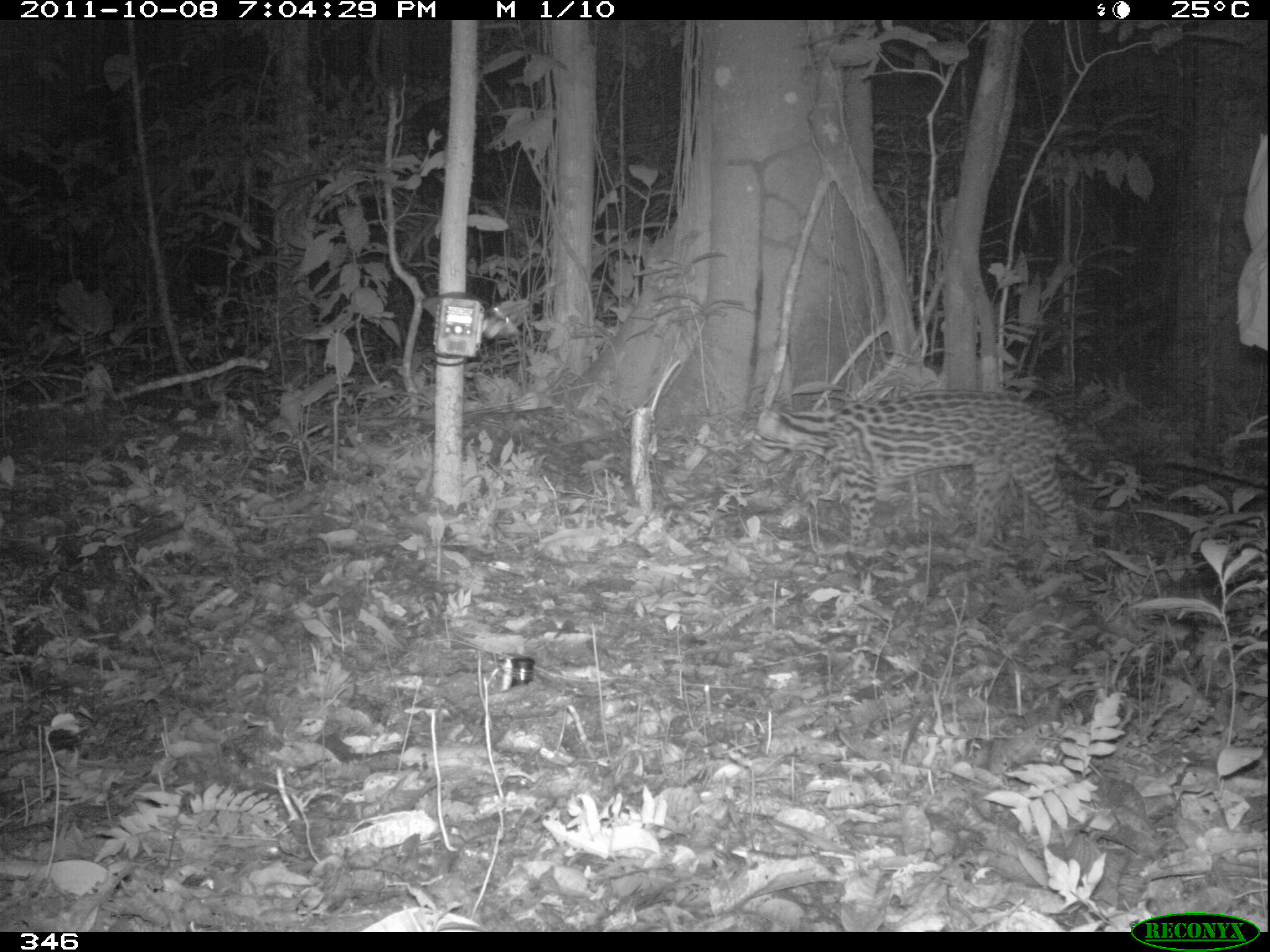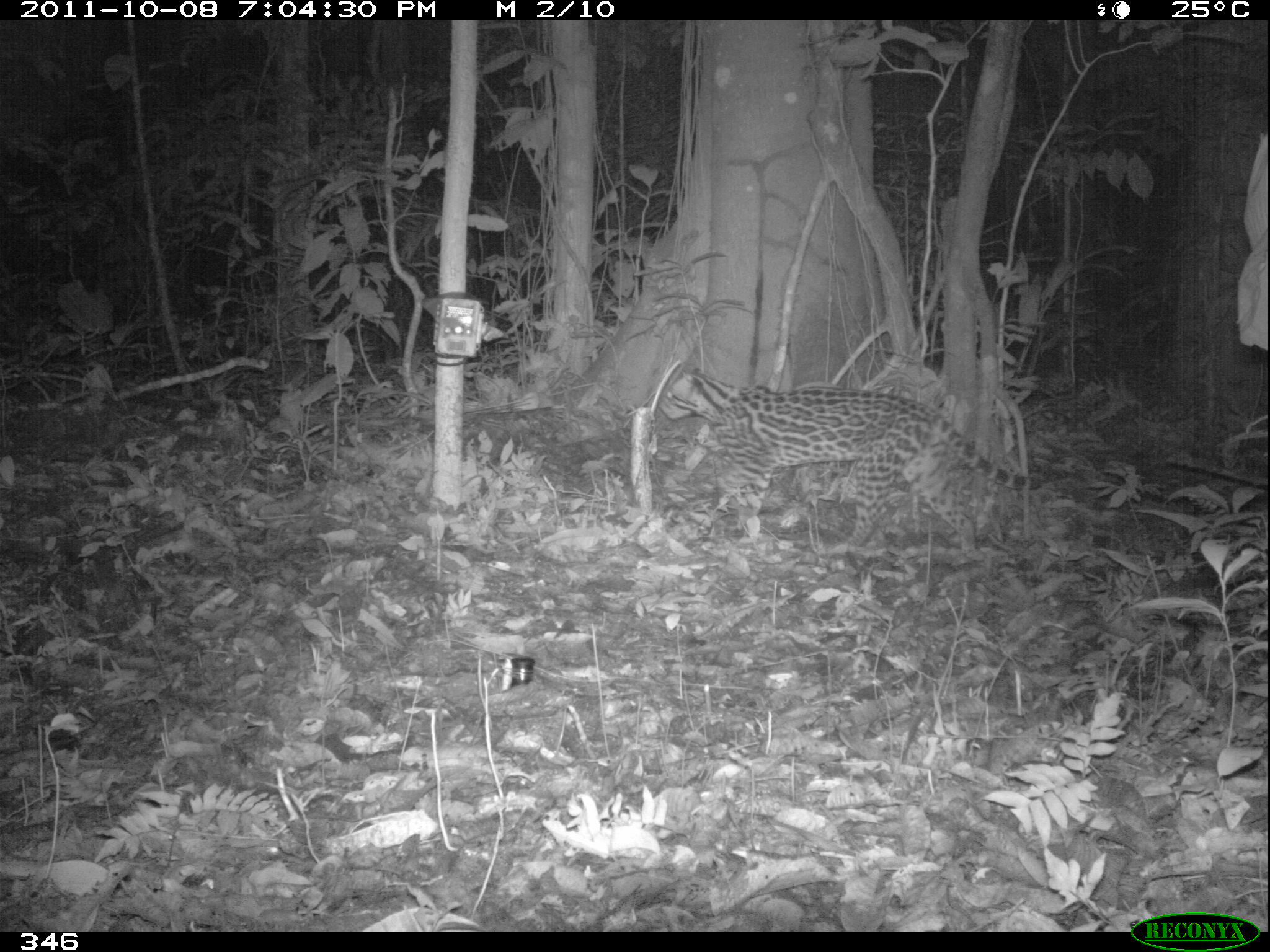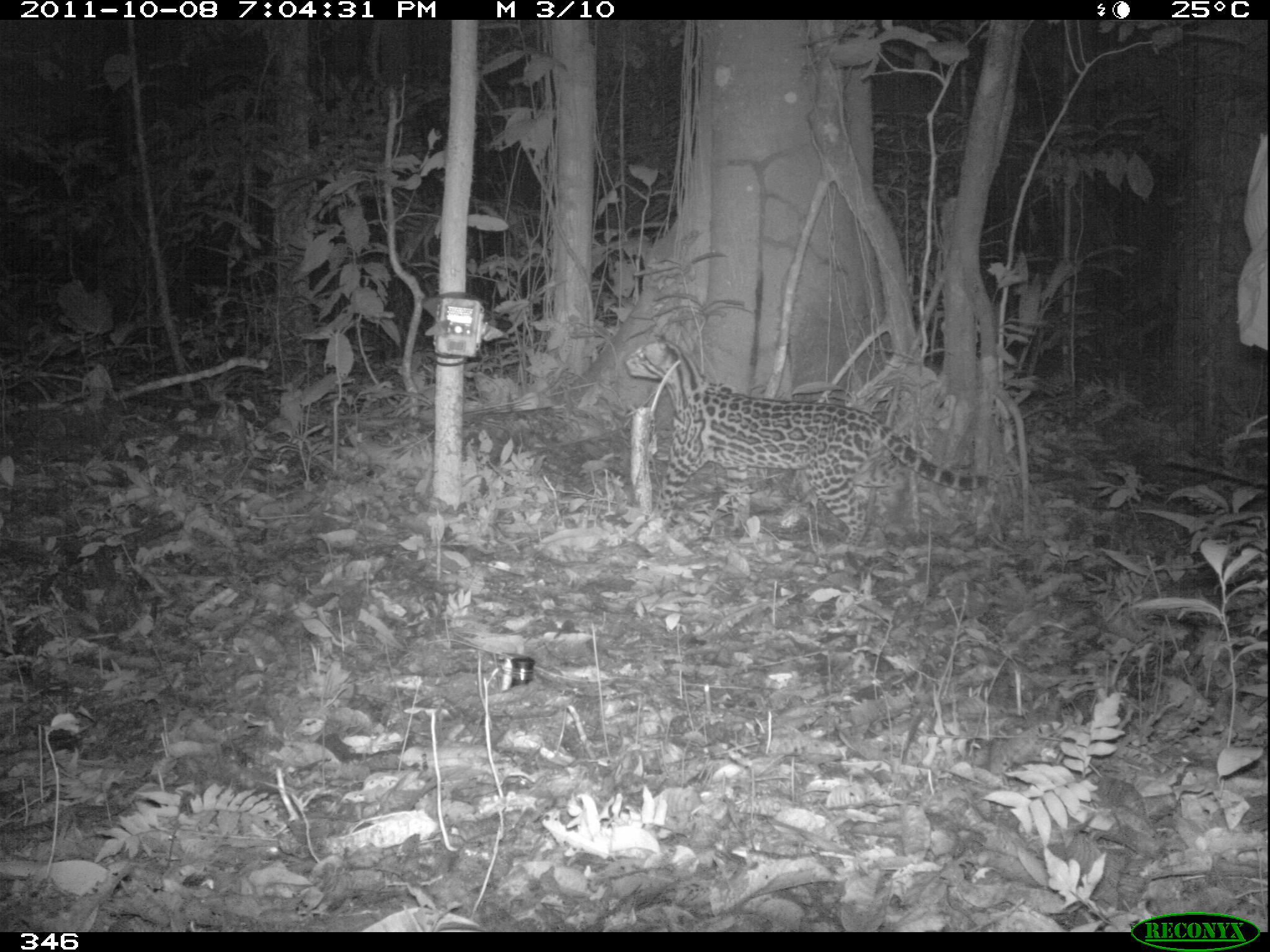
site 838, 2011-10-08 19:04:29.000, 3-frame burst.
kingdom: Animalia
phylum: Chordata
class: Mammalia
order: Carnivora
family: Felidae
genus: Leopardus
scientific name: Leopardus pardalis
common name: ocelot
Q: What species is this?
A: Leopardus pardalis (ocelot).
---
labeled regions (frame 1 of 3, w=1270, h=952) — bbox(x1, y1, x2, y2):
leopardus pardalis: bbox(748, 384, 1133, 575)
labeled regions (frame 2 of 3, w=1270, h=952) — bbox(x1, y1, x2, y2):
leopardus pardalis: bbox(657, 368, 1044, 561)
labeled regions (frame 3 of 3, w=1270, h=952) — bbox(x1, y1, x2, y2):
leopardus pardalis: bbox(622, 332, 989, 556)